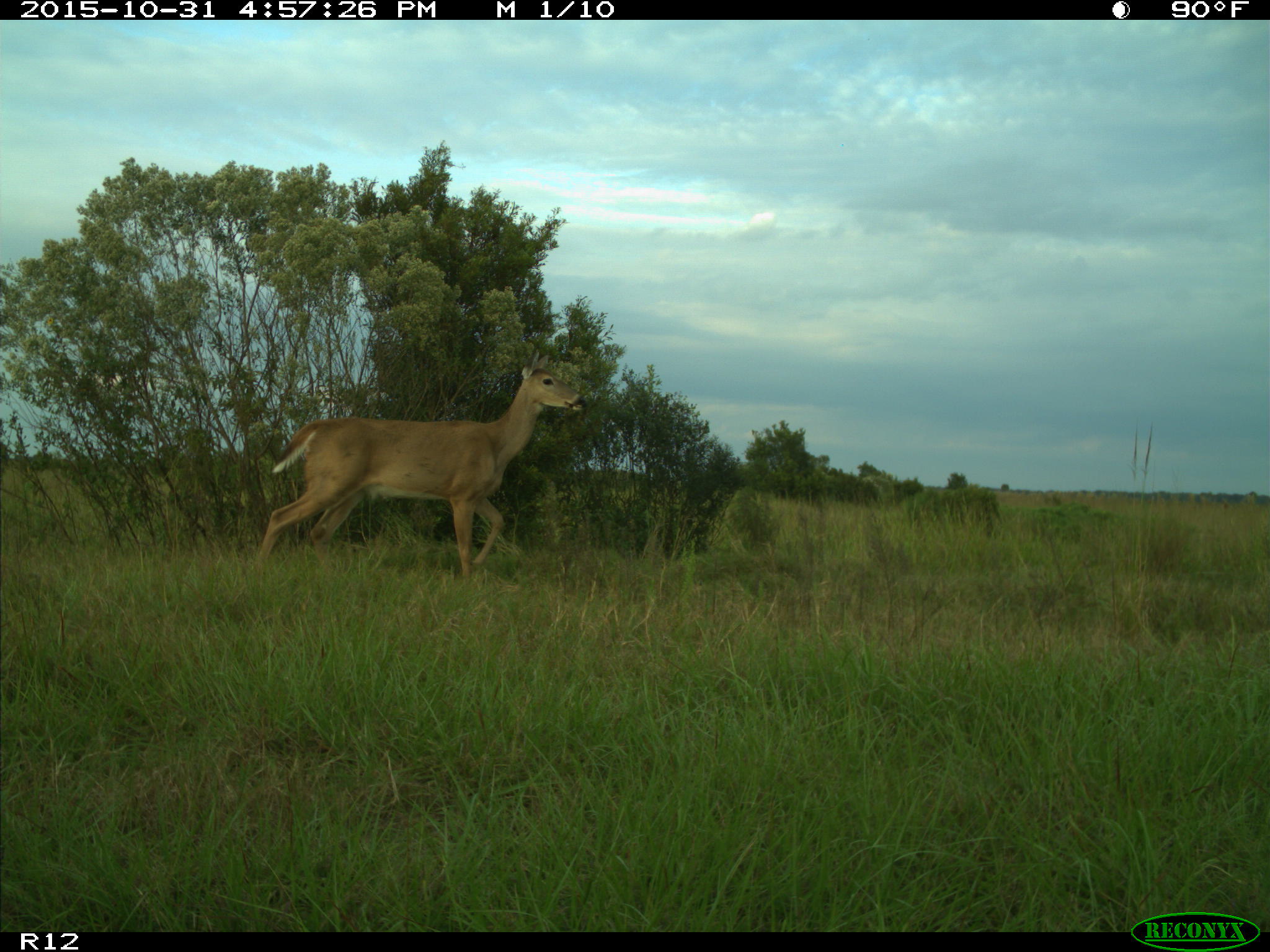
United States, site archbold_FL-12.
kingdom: Animalia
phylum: Chordata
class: Mammalia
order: Artiodactyla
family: Cervidae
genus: Odocoileus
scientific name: Odocoileus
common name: deer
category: unidentified deer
Unidentified deer (deer) (Odocoileus).